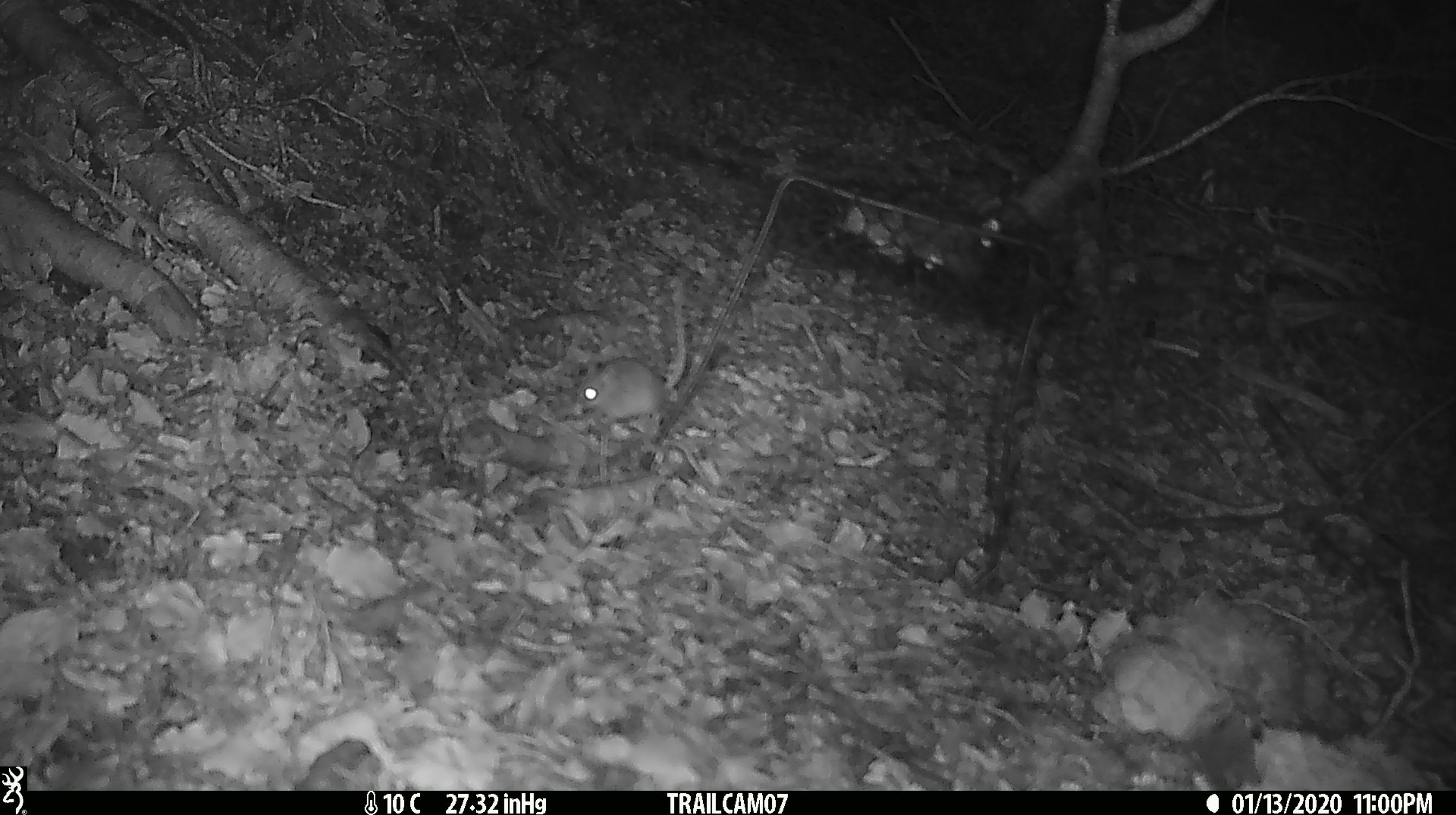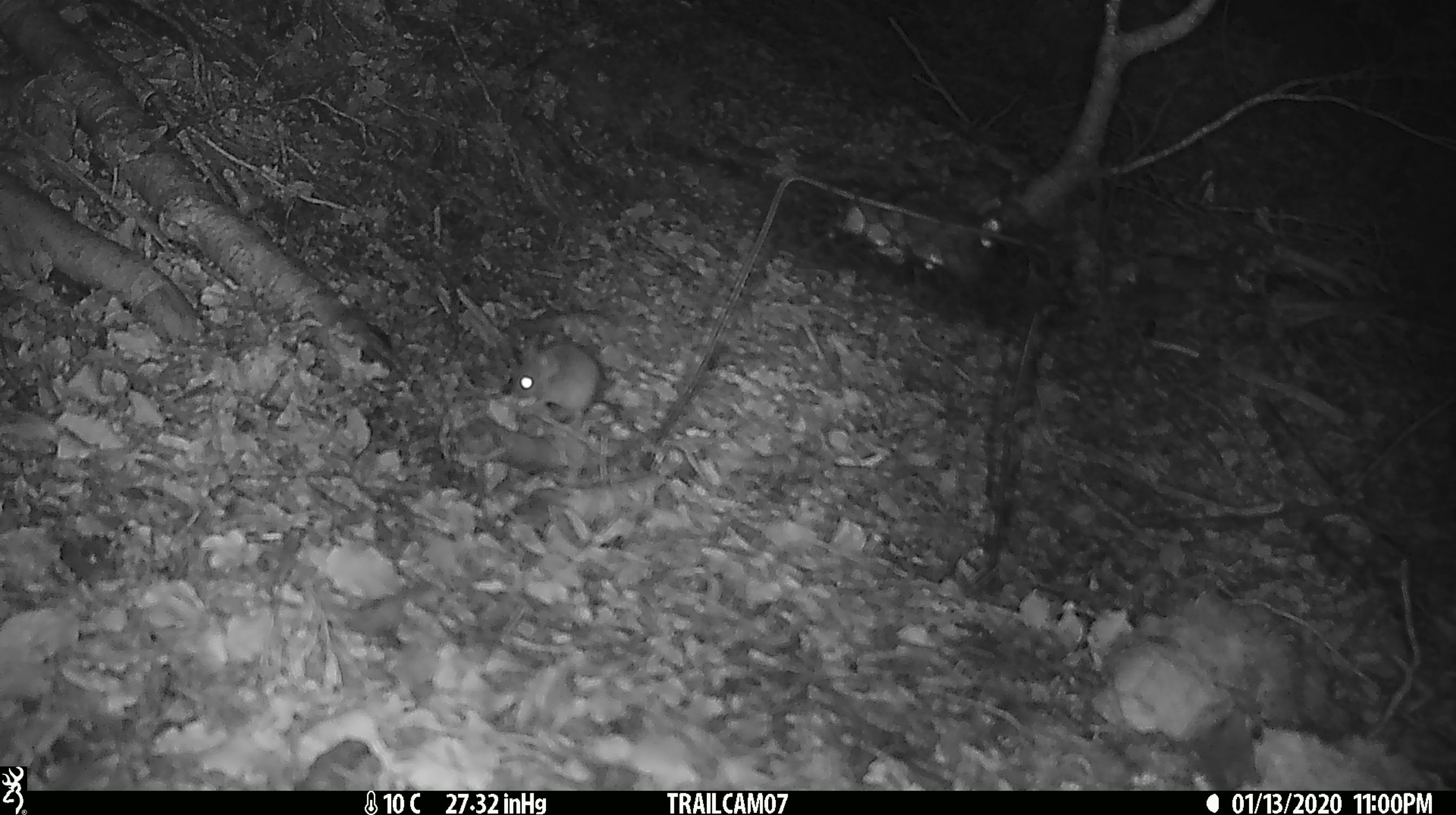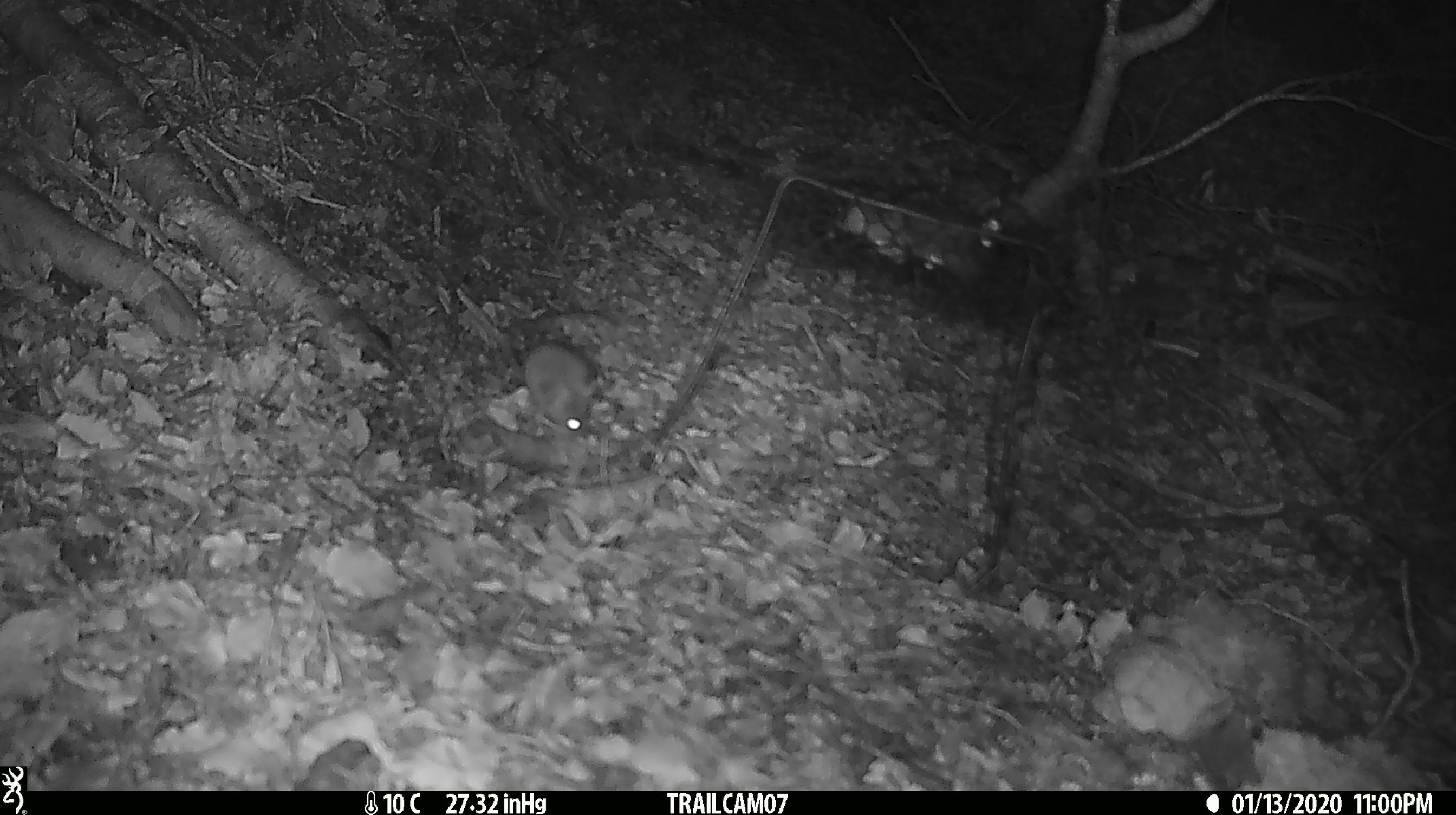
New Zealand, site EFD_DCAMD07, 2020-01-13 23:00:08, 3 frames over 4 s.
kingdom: Animalia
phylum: Chordata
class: Mammalia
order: Rodentia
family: Muridae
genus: Mus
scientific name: Mus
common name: mouse